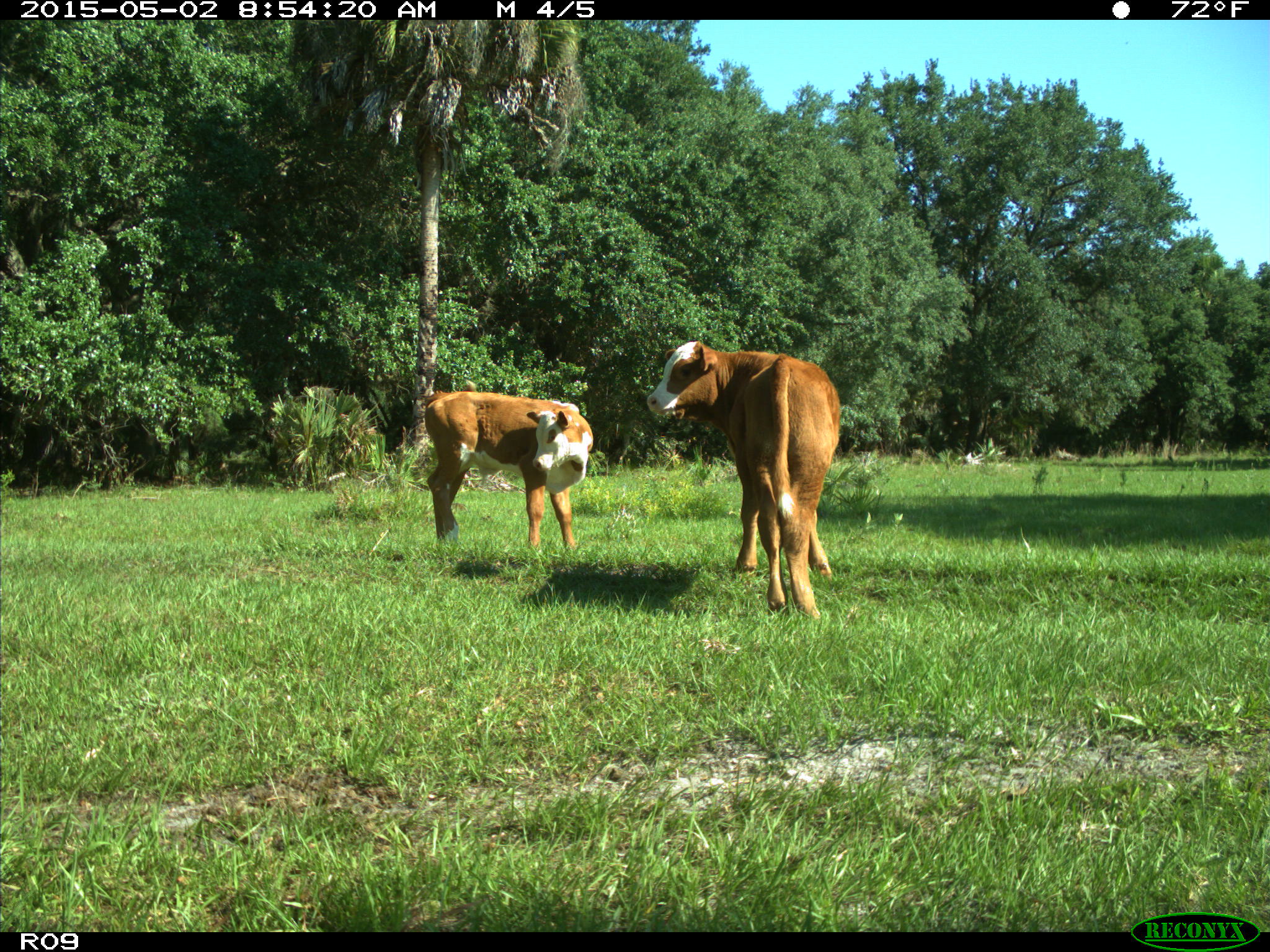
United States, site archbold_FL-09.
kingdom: Animalia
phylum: Chordata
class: Mammalia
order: Artiodactyla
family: Bovidae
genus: Bos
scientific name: Bos taurus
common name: domestic cow